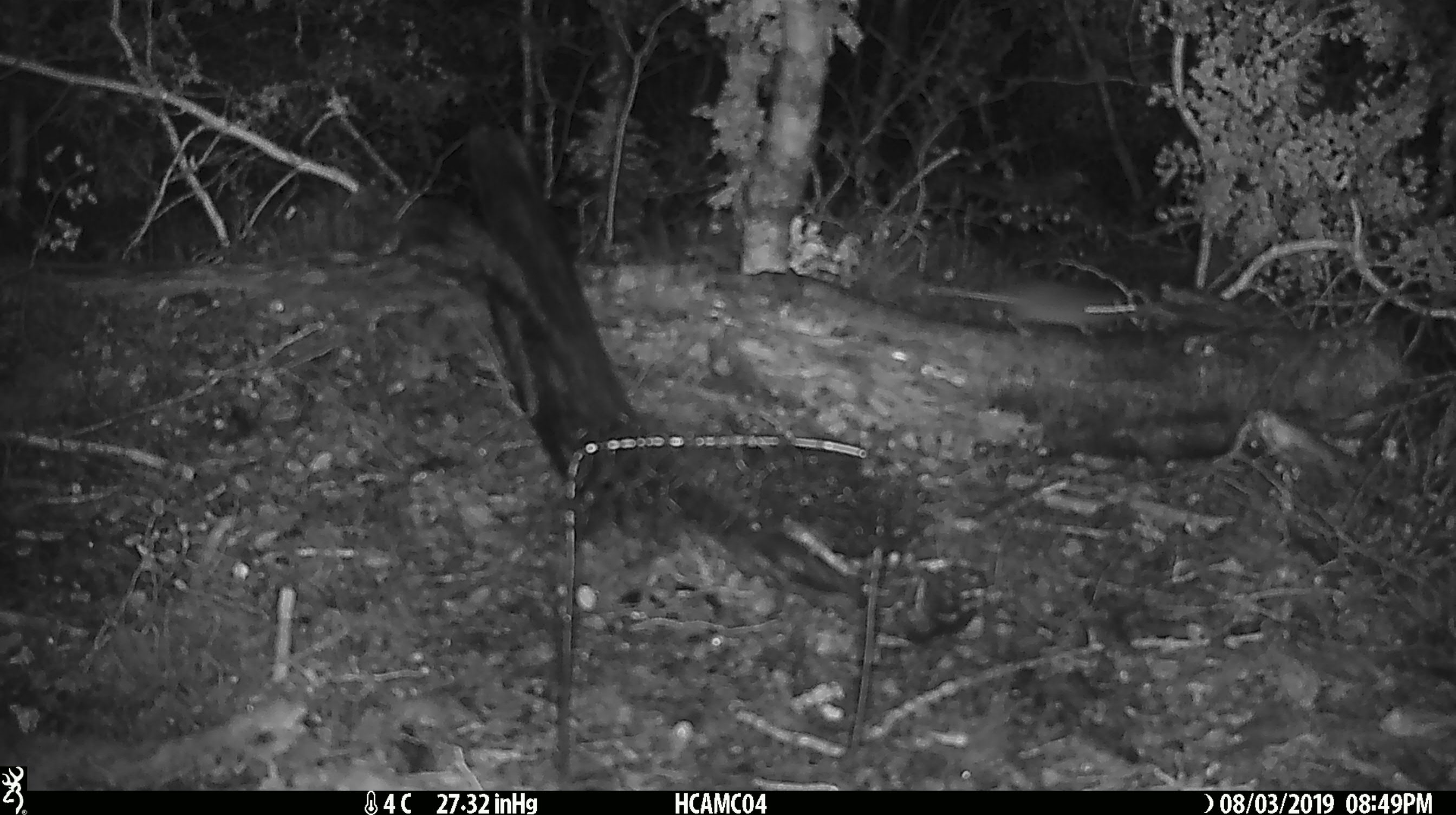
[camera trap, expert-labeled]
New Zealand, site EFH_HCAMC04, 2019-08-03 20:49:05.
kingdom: Animalia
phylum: Chordata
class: Mammalia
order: Rodentia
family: Muridae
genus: Mus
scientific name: Mus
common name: mouse